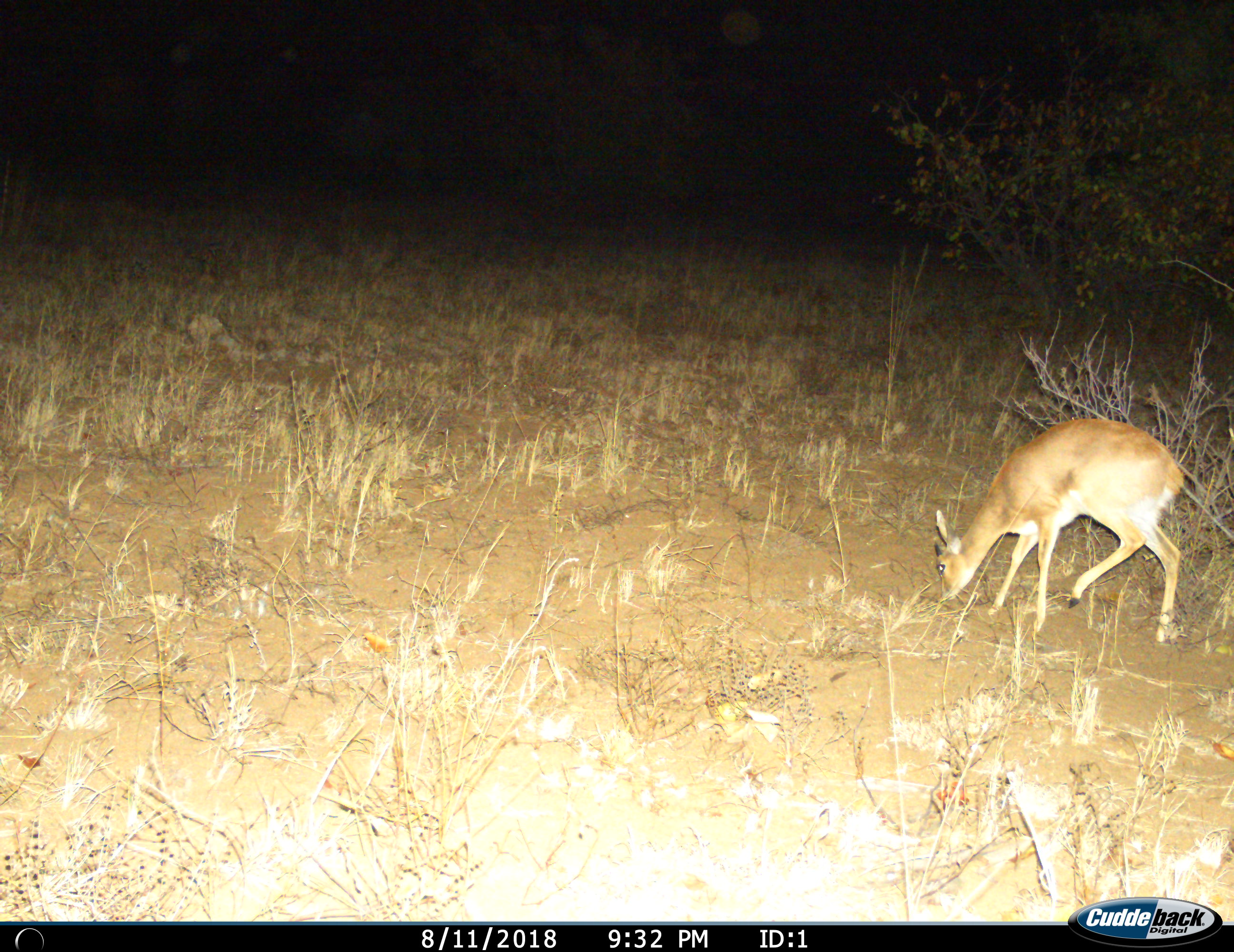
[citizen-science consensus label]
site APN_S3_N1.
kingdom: Animalia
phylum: Chordata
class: Mammalia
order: Artiodactyla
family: Bovidae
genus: Raphicerus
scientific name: Raphicerus campestris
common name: steenbok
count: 1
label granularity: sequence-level